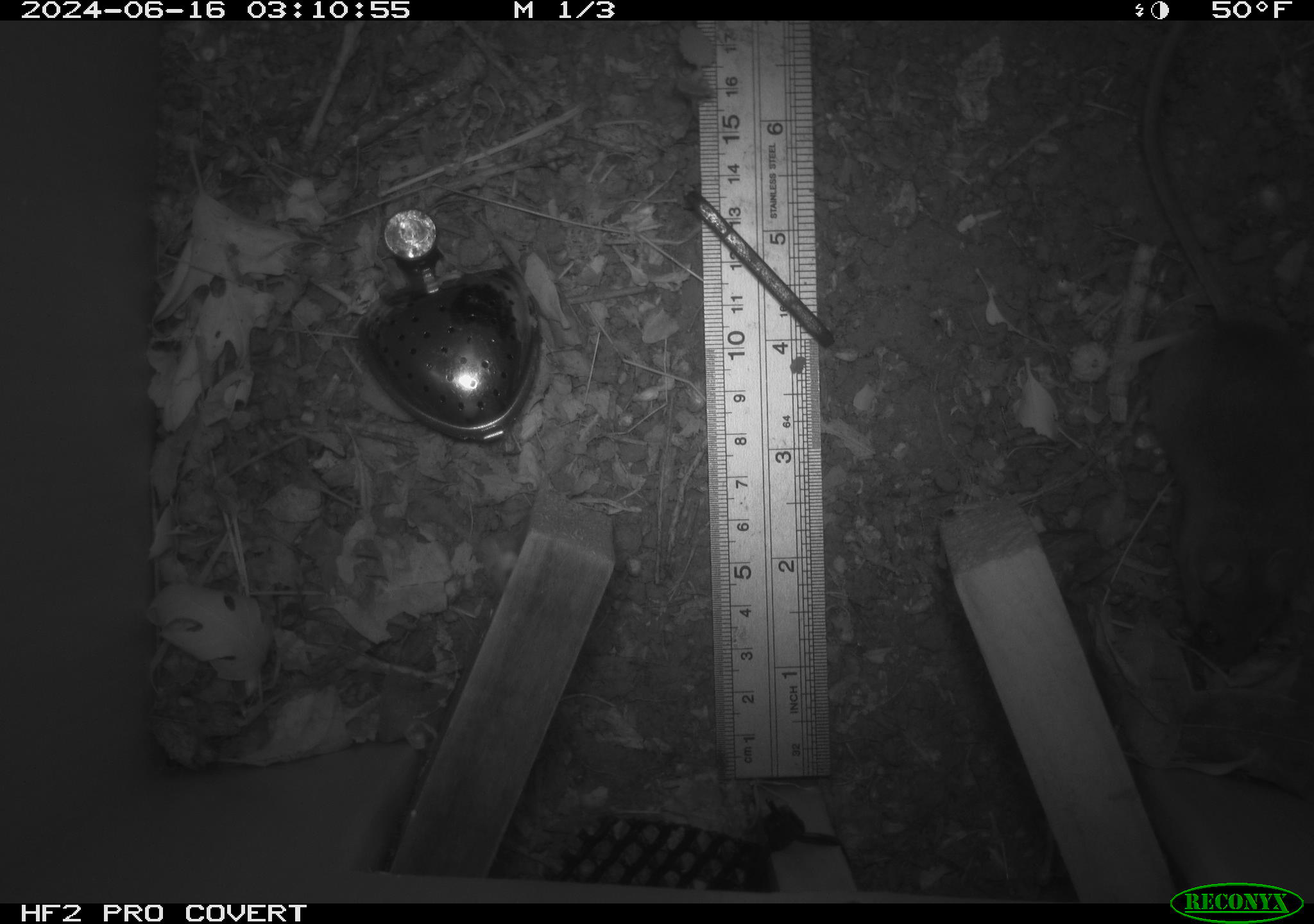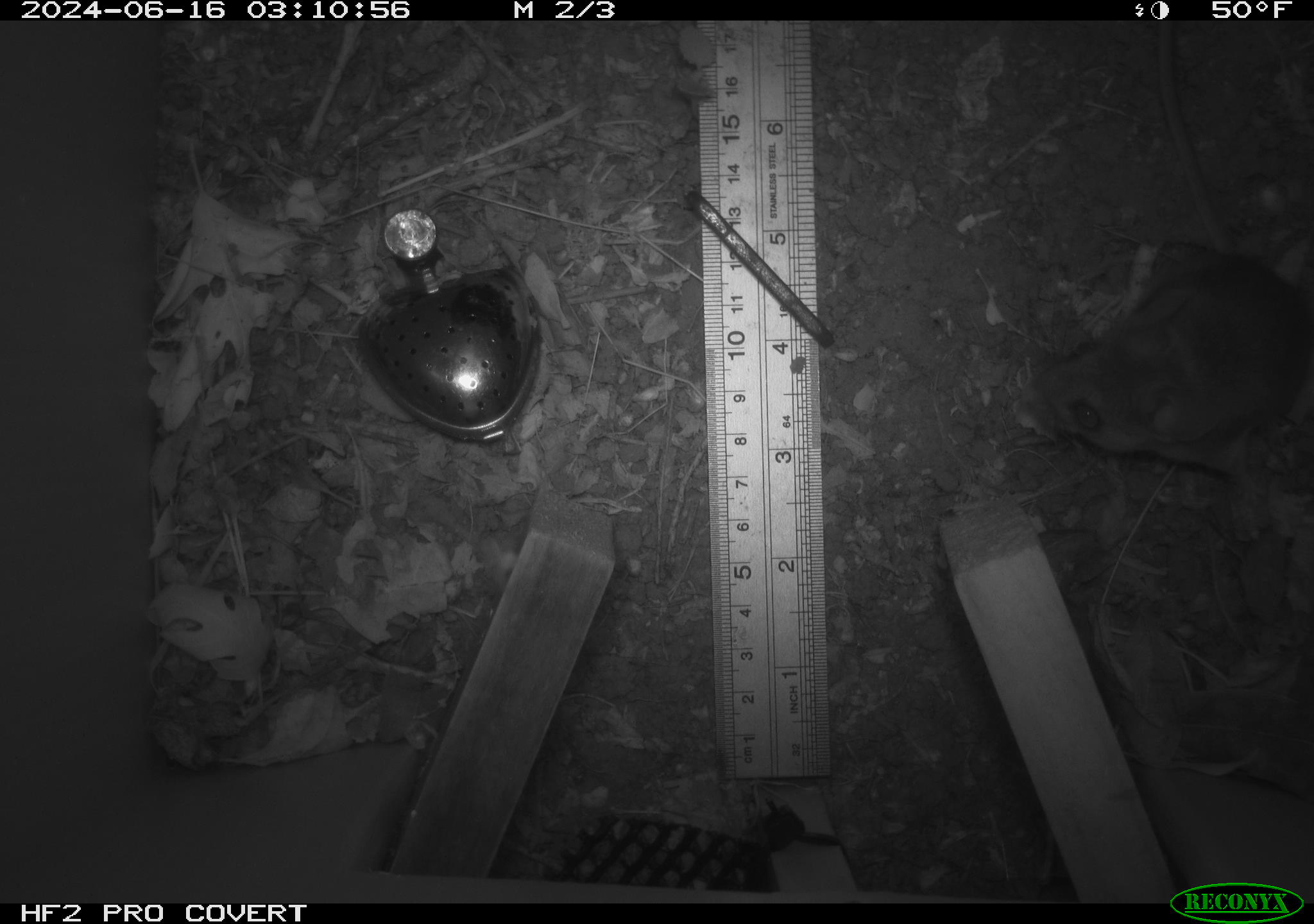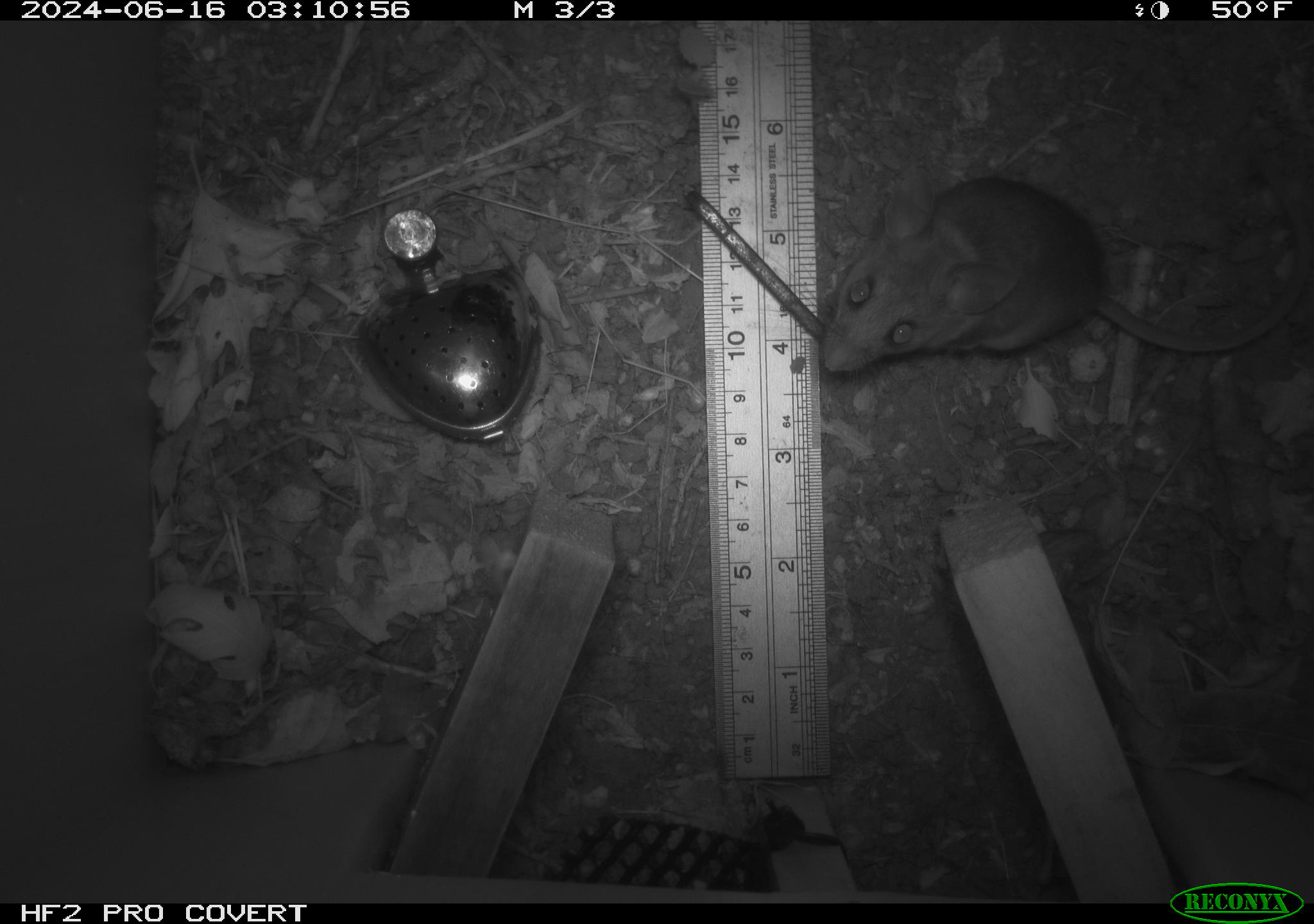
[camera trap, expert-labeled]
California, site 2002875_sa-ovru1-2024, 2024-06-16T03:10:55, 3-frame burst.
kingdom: Animalia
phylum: Chordata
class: Mammalia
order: Rodentia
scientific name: Rodentia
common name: rodent